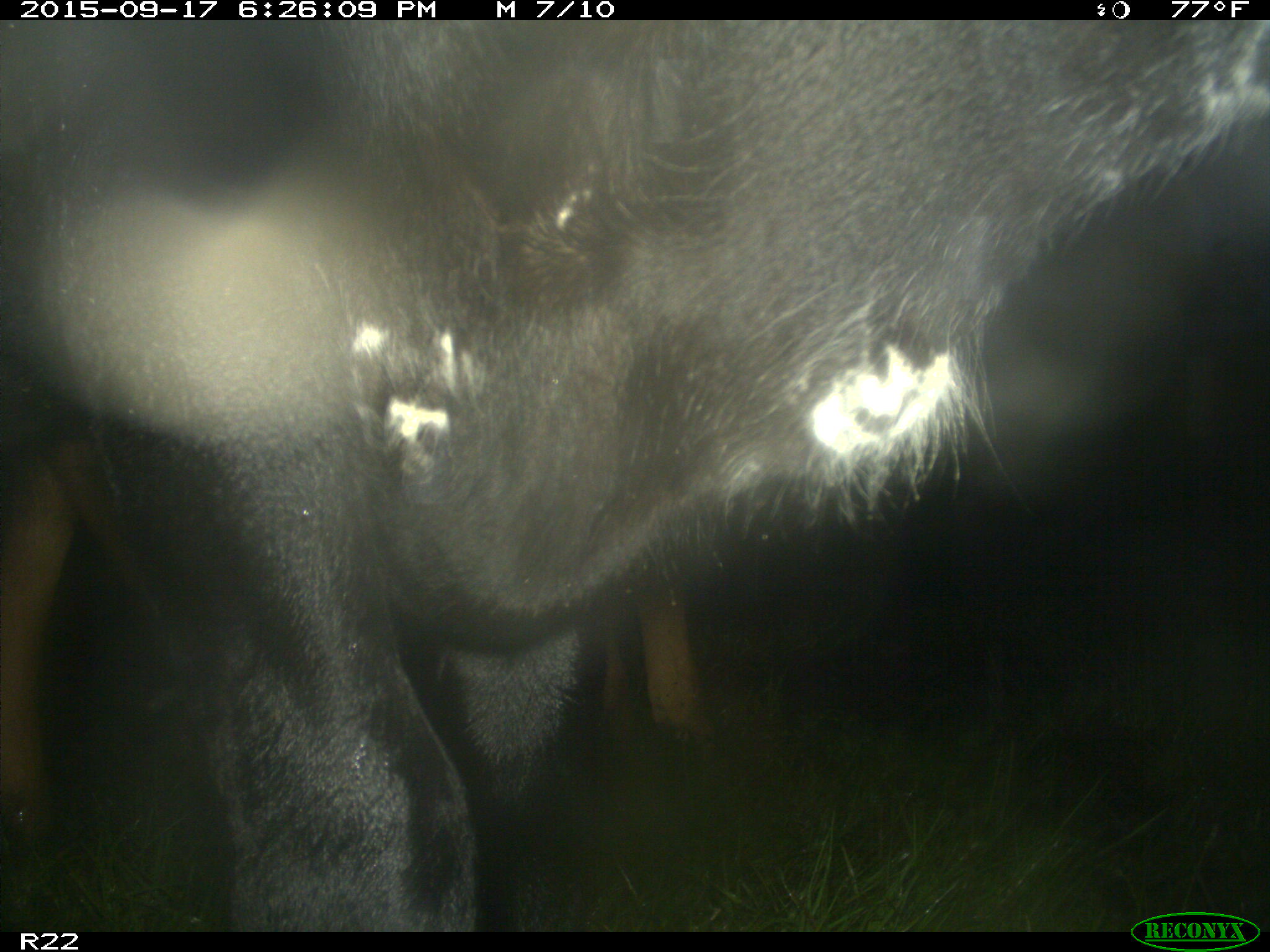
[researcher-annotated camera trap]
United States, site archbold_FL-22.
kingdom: Animalia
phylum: Chordata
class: Mammalia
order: Artiodactyla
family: Bovidae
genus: Bos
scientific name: Bos taurus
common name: domestic cow